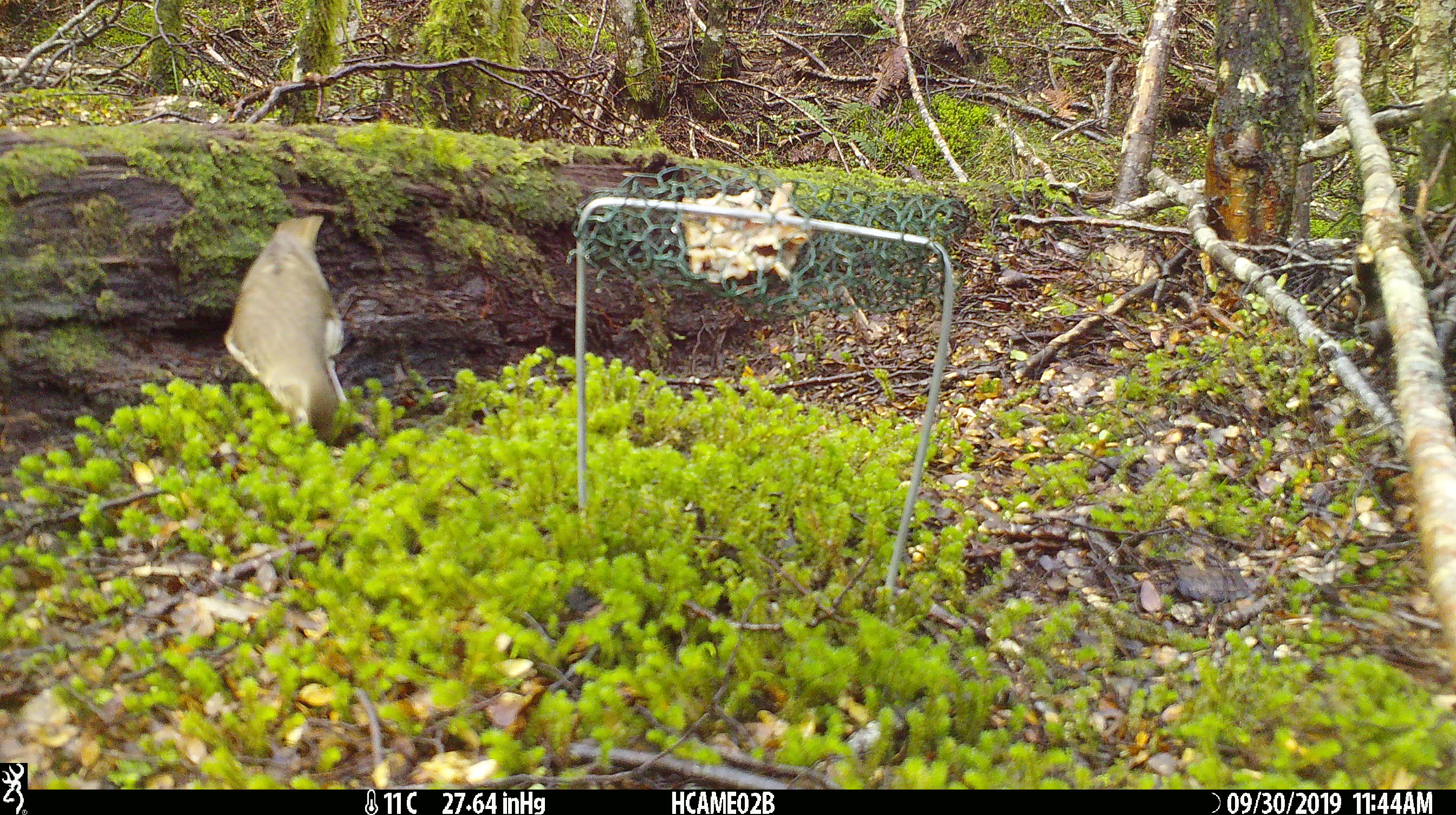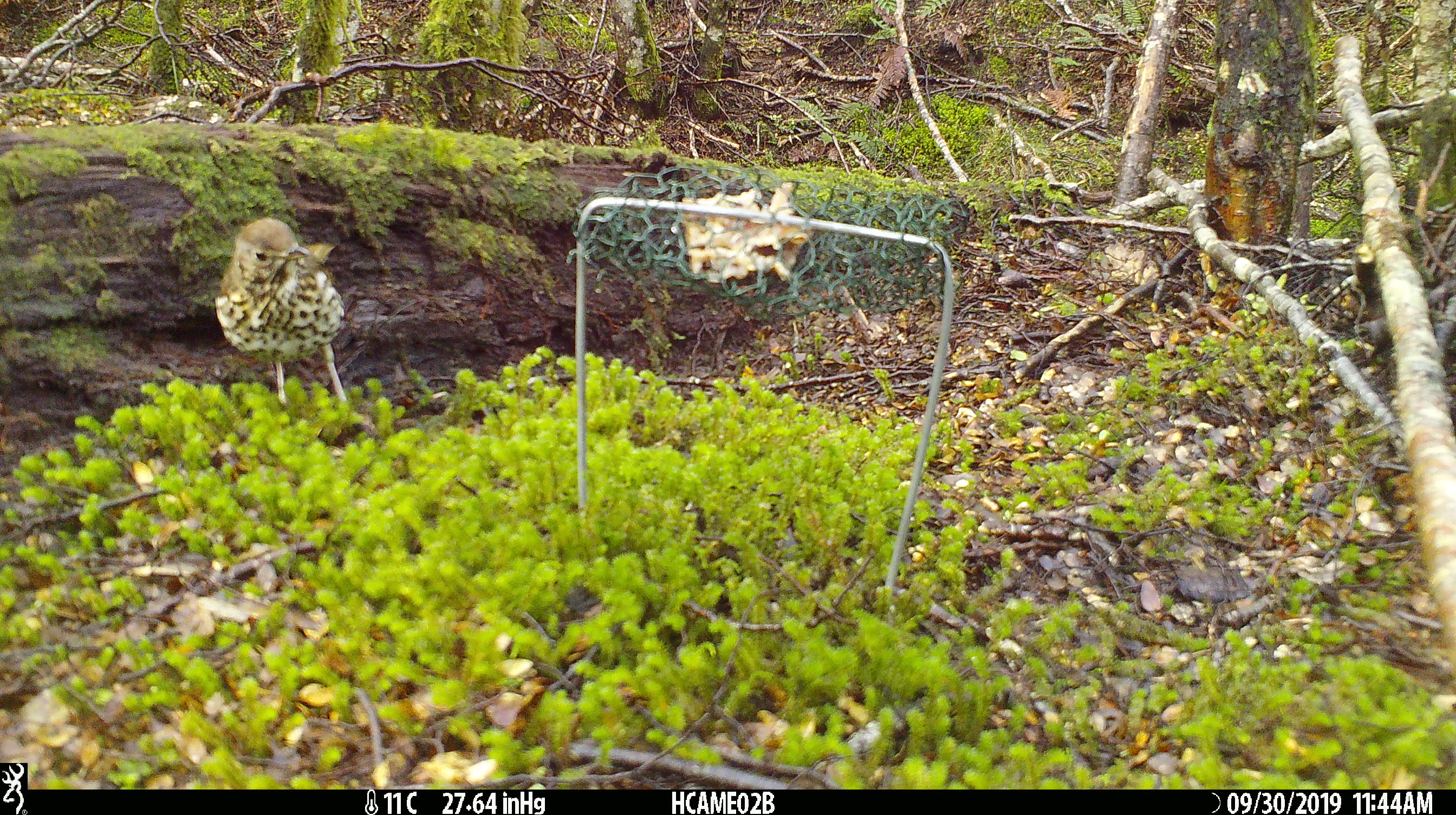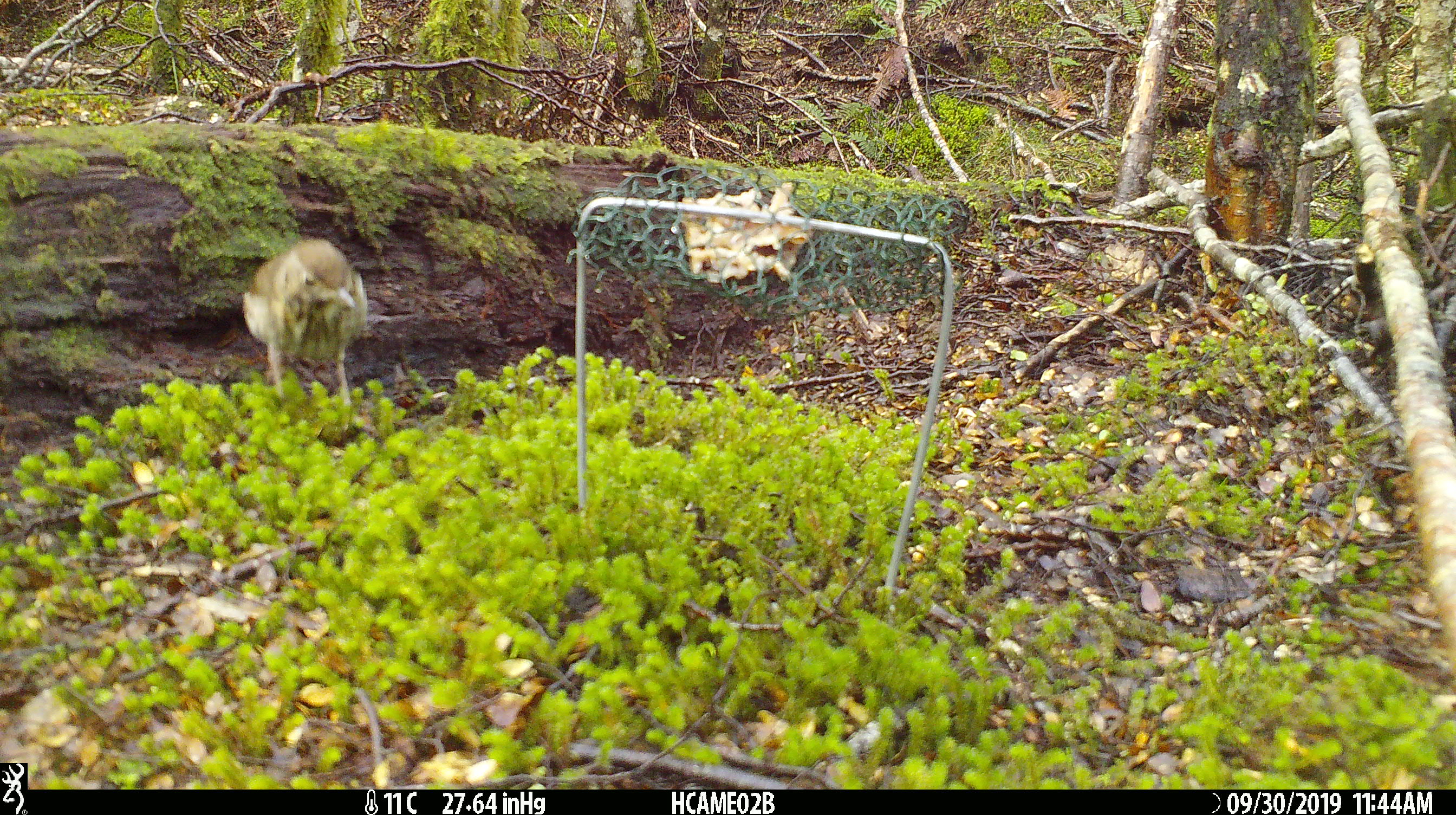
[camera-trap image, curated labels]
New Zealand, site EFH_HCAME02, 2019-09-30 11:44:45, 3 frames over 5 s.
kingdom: Animalia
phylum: Chordata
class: Aves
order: Passeriformes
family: Turdidae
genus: Turdus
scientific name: Turdus philomelos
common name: song thrush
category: thrush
Thrush (song thrush) (Turdus philomelos).